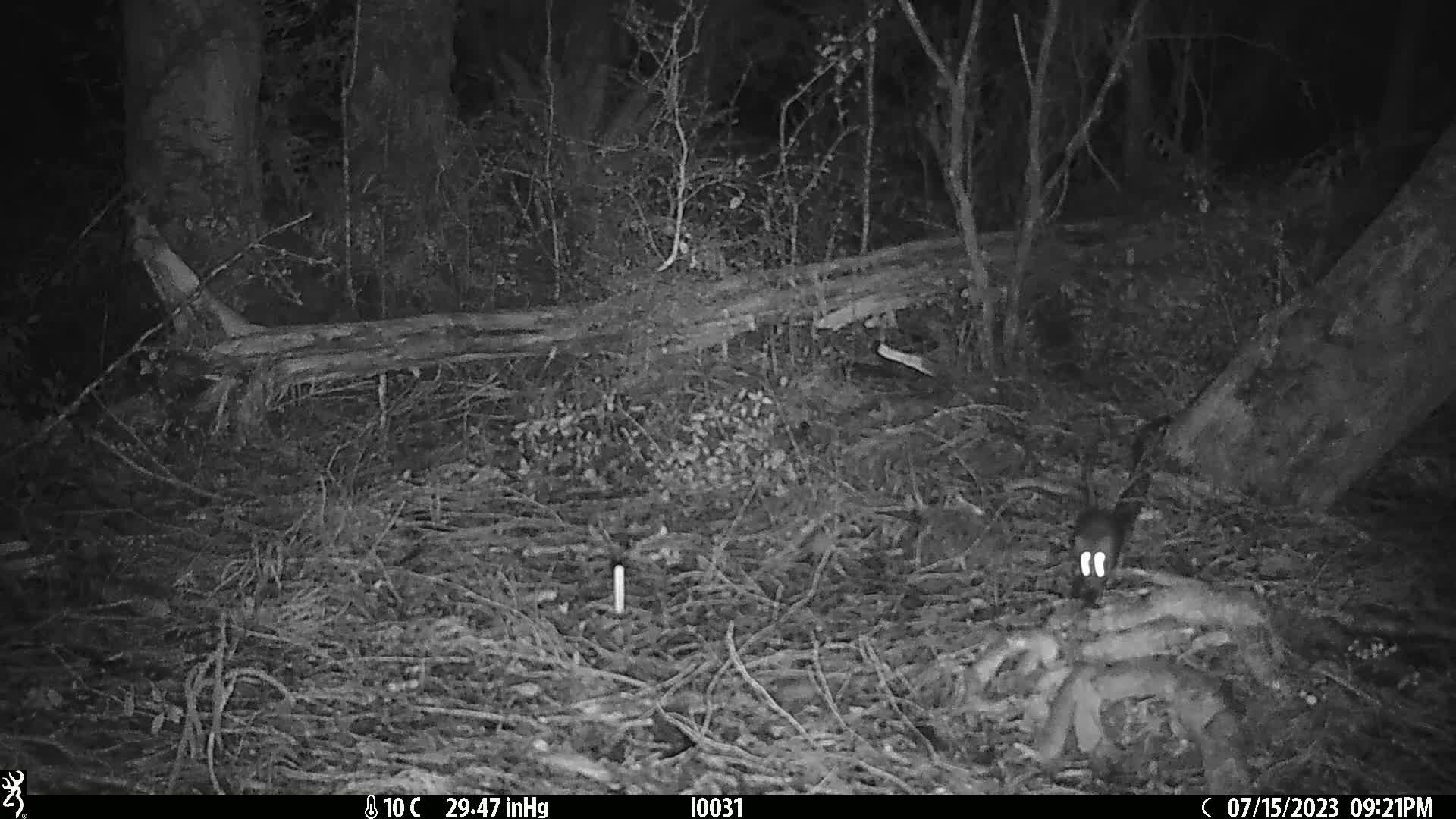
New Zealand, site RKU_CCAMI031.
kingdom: Animalia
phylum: Chordata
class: Mammalia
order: Rodentia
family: Muridae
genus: Rattus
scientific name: Rattus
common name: rat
Rat (Rattus).